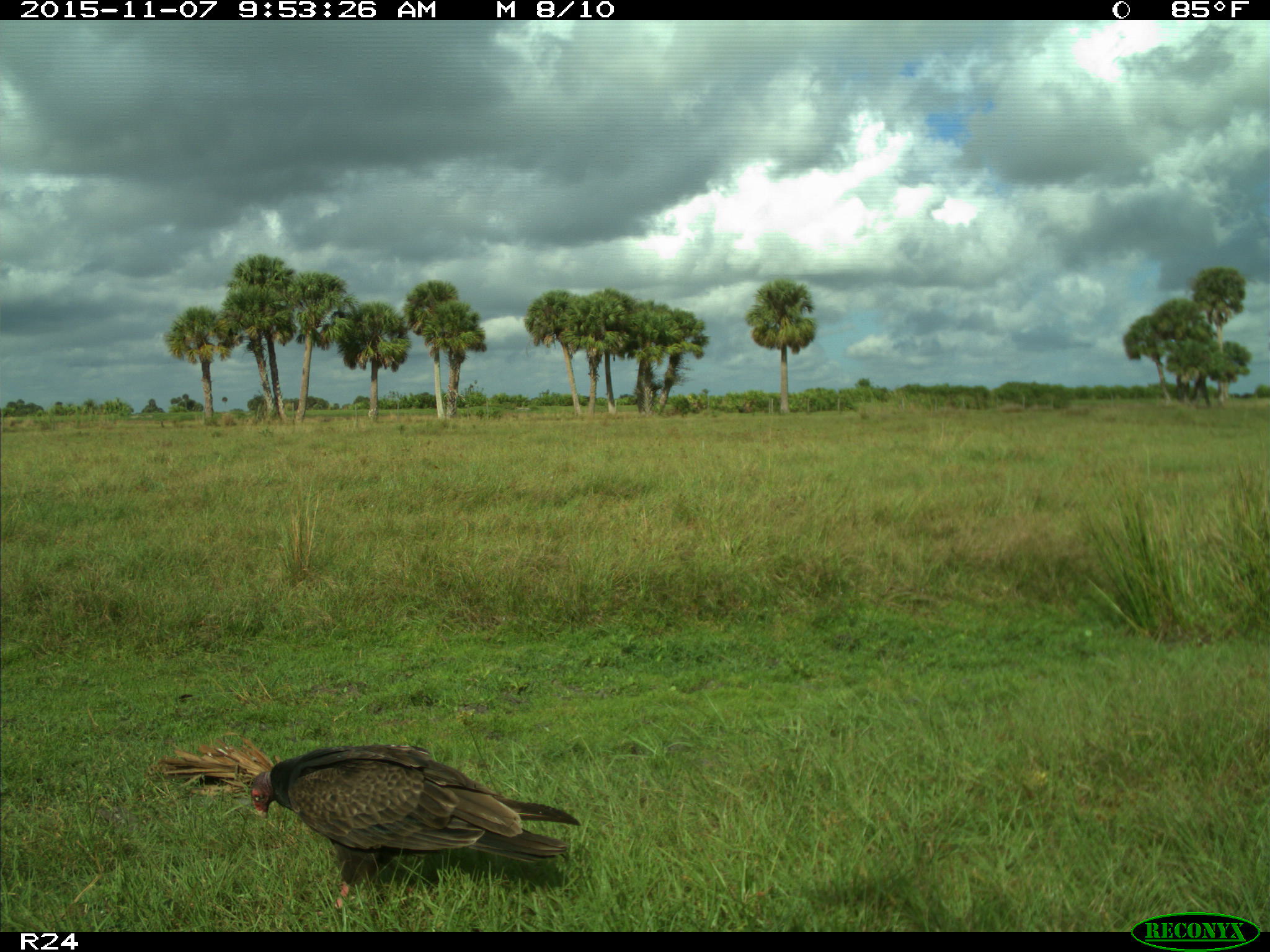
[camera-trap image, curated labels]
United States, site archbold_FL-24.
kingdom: Animalia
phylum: Chordata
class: Aves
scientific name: Aves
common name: birds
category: unidentified bird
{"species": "unidentified bird (birds) (Aves)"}